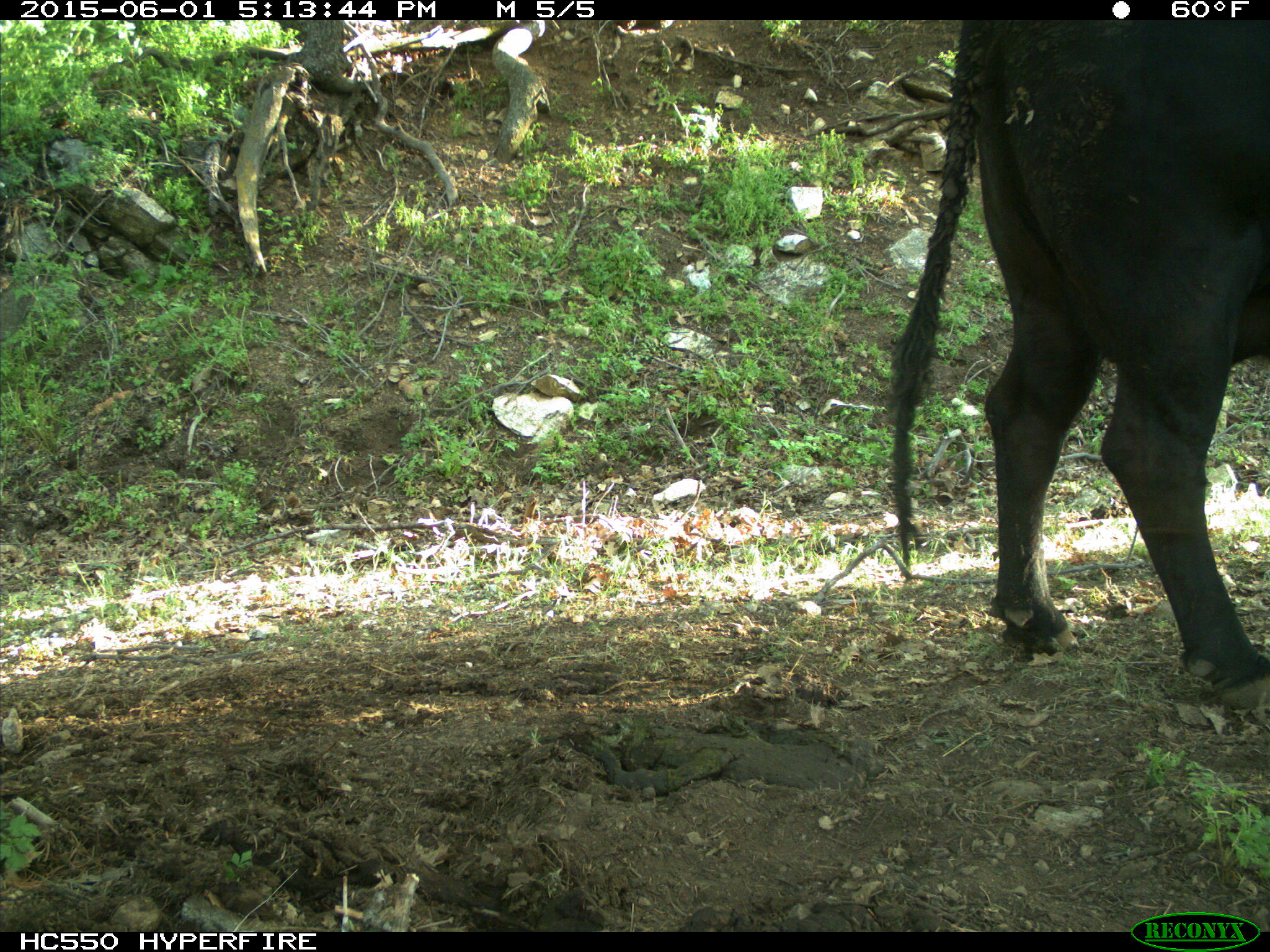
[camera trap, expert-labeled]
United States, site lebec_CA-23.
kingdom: Animalia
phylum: Chordata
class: Mammalia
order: Artiodactyla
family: Bovidae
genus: Bos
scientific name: Bos taurus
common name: domestic cow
Bos taurus (domestic cow).